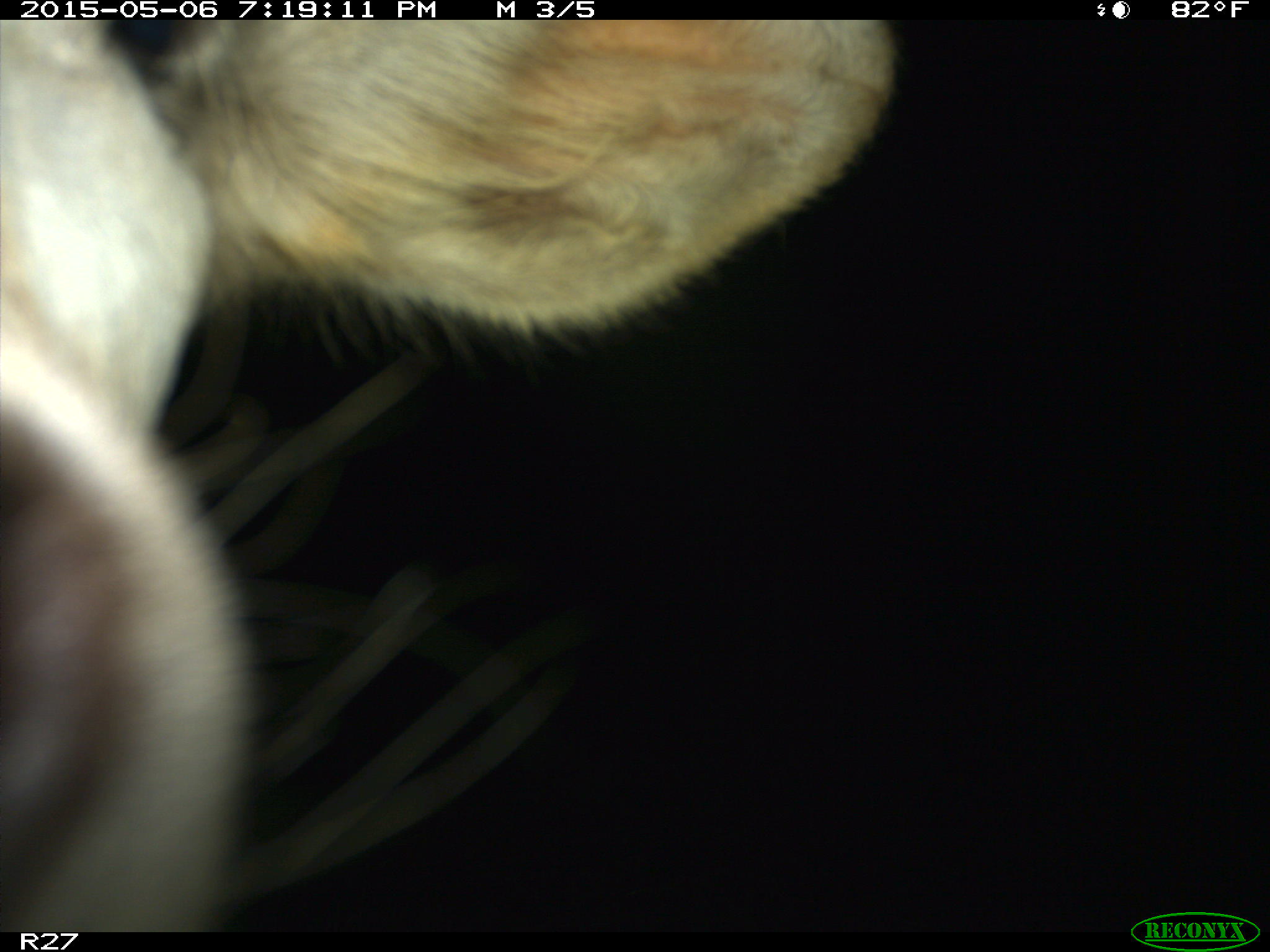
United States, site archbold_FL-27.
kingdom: Animalia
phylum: Chordata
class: Mammalia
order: Artiodactyla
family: Bovidae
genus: Bos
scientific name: Bos taurus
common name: domestic cow